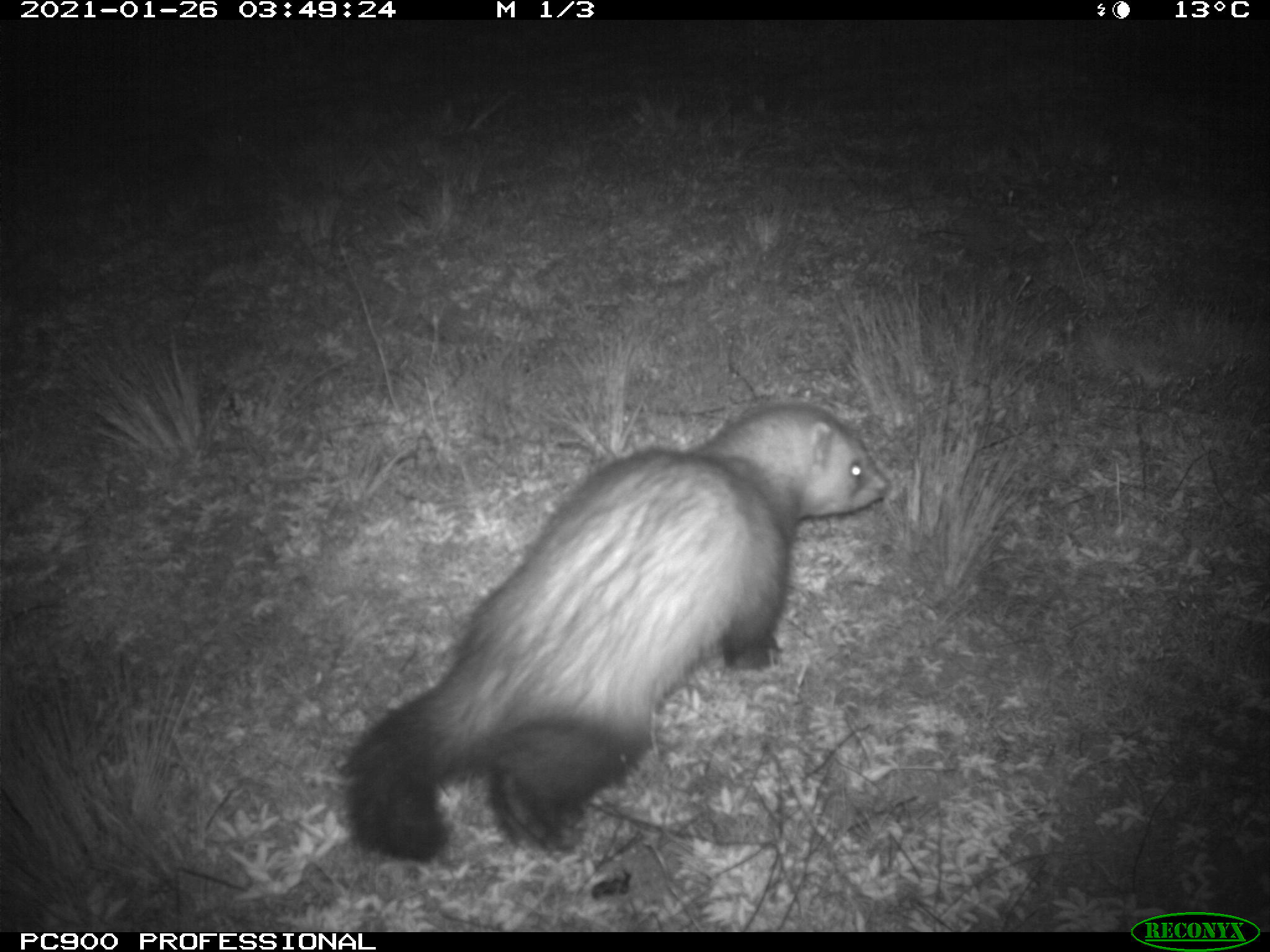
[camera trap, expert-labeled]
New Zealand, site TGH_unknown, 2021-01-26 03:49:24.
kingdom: Animalia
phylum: Chordata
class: Mammalia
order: Carnivora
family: Mustelidae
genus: Mustela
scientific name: Mustela furo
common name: ferret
Ferret (Mustela furo).